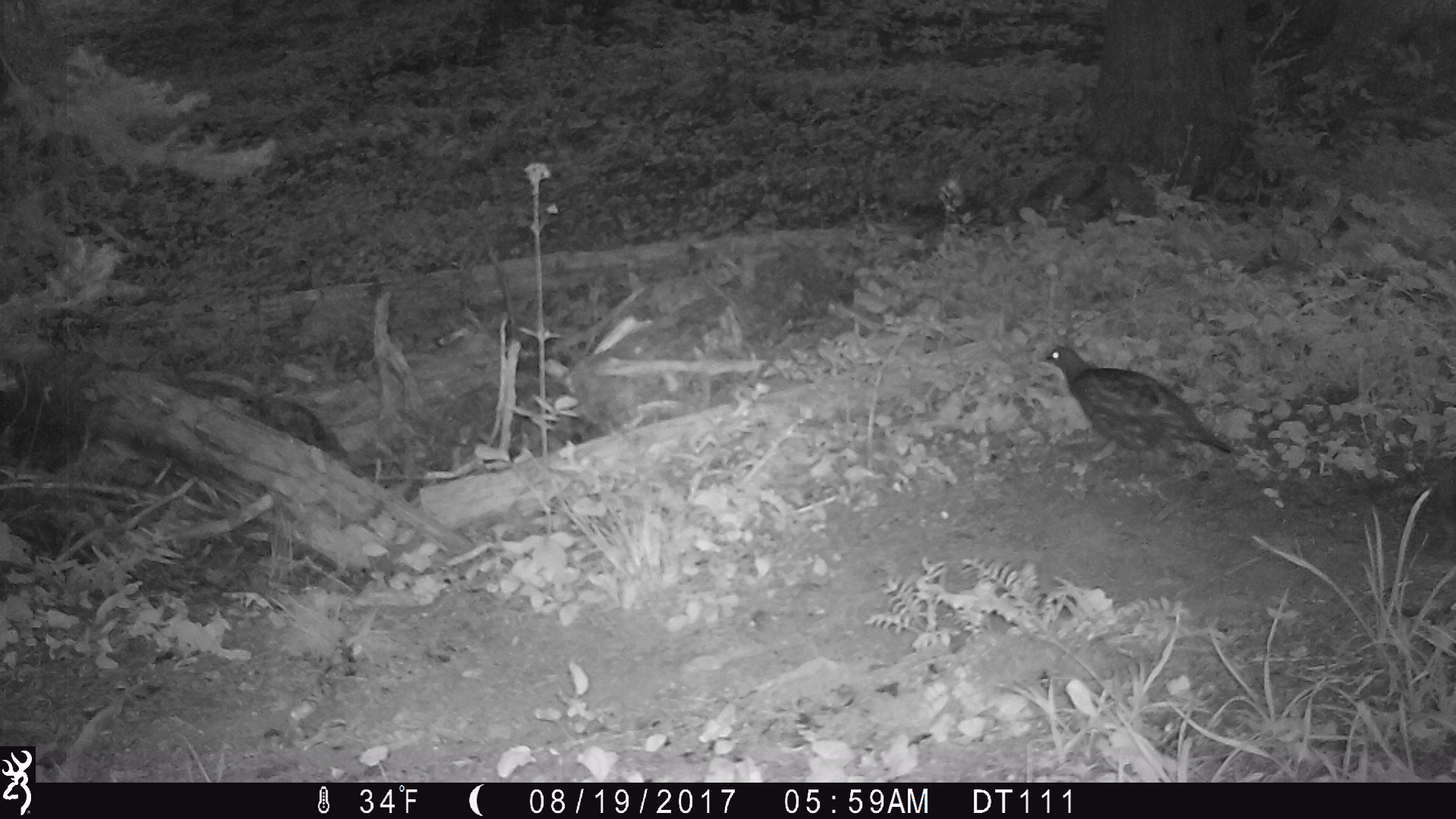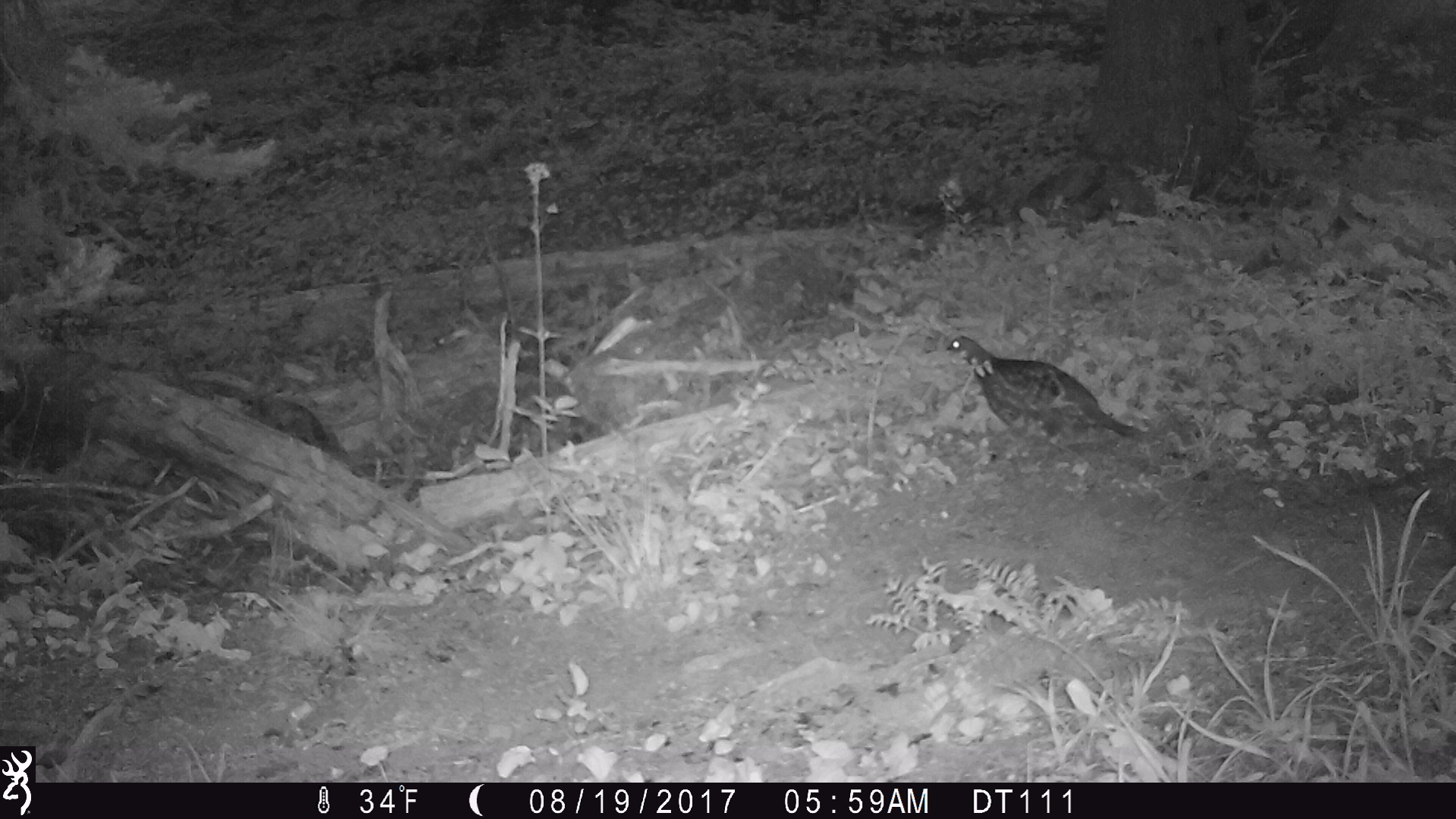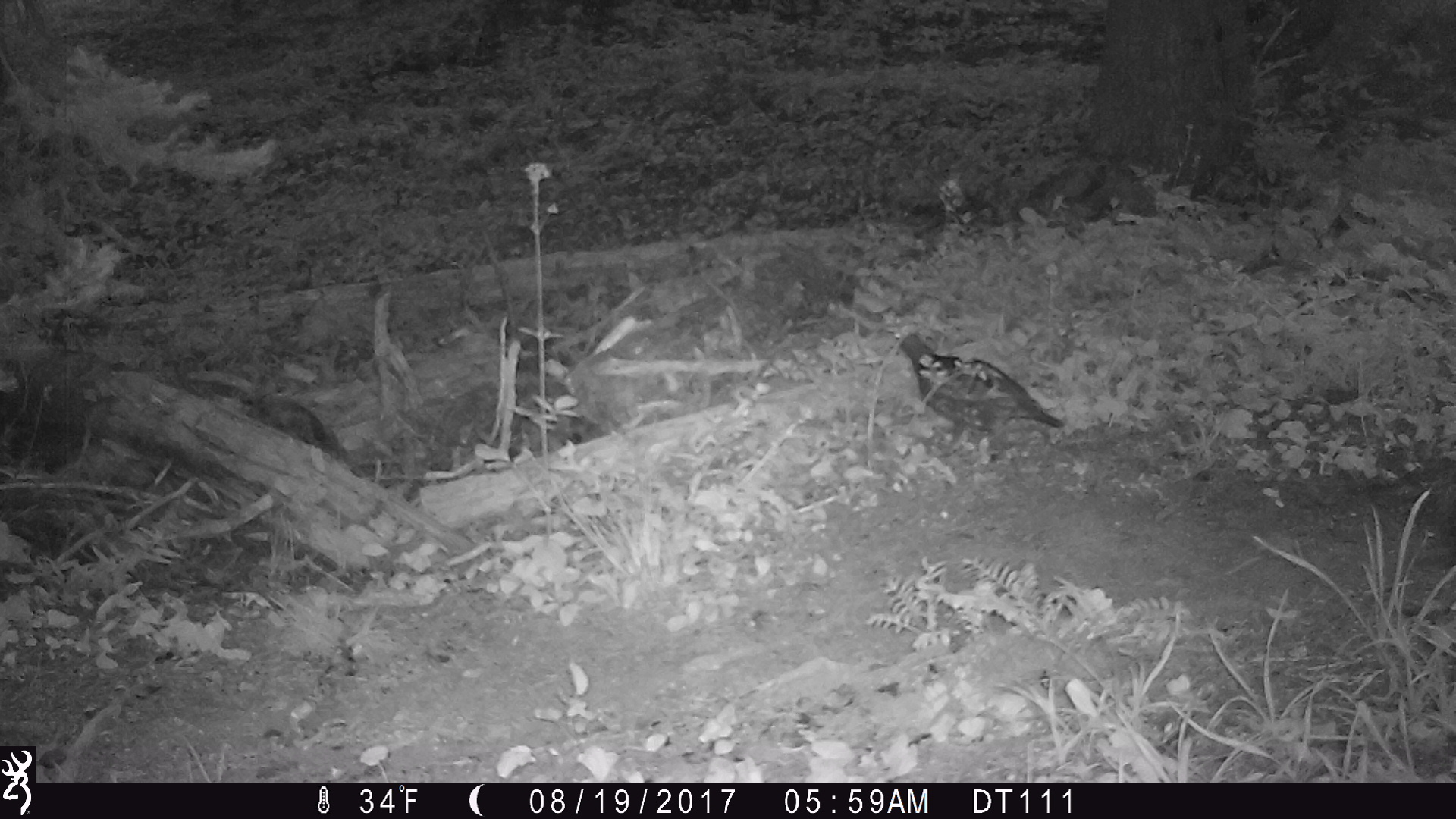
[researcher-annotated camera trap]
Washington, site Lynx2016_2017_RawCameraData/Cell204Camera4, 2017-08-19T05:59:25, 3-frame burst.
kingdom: Animalia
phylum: Chordata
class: Aves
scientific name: Aves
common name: birds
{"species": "Aves (birds)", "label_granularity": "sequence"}